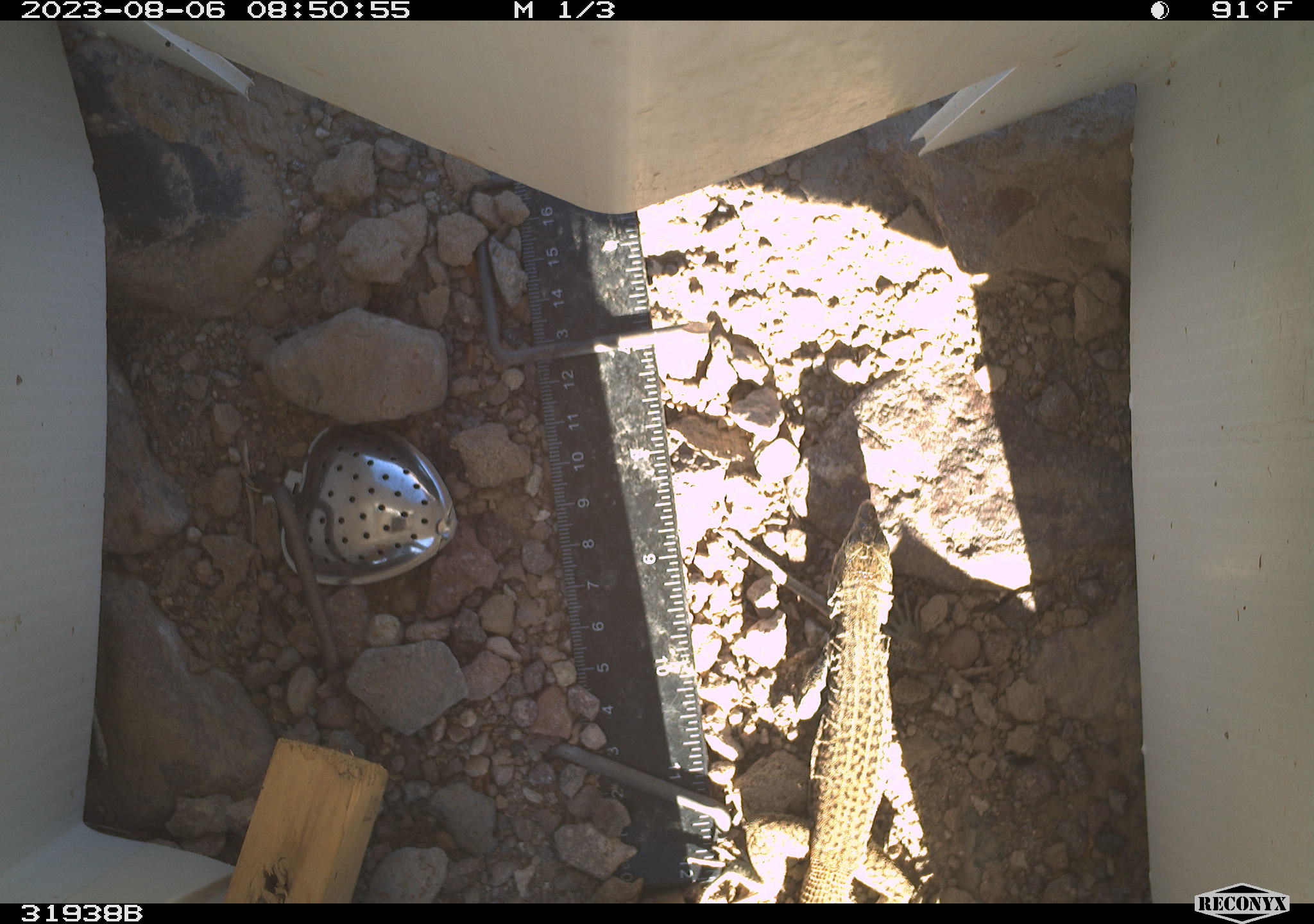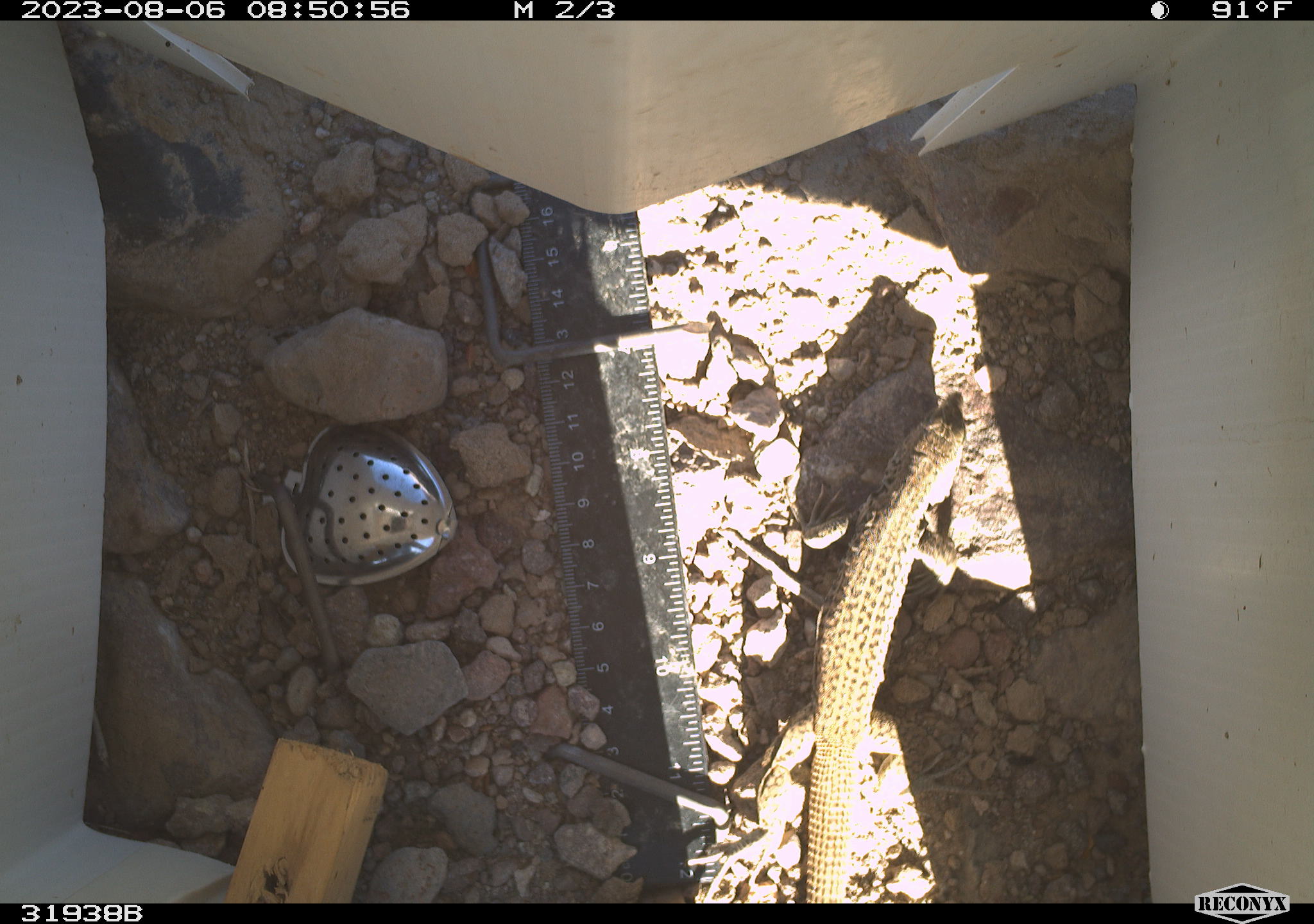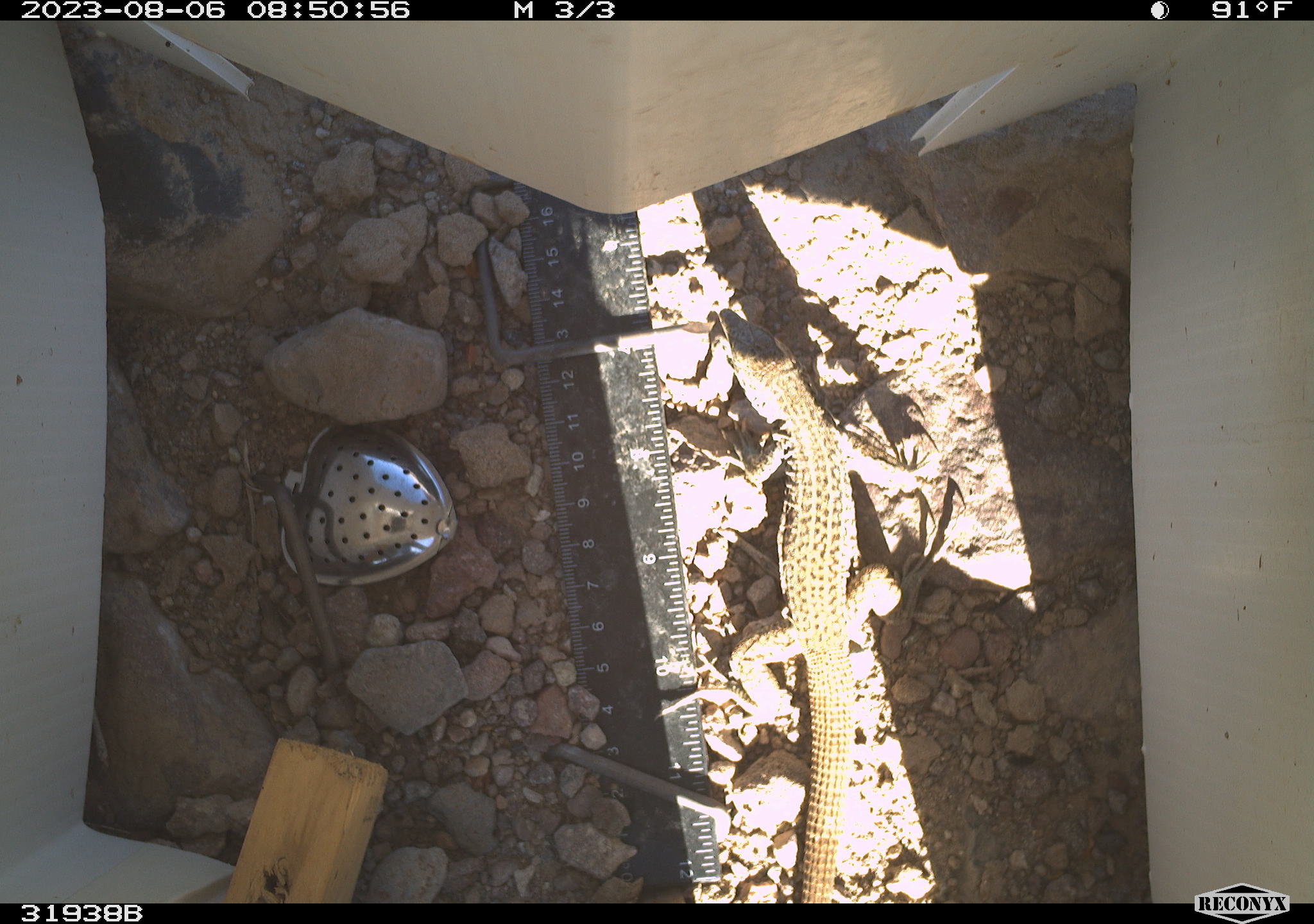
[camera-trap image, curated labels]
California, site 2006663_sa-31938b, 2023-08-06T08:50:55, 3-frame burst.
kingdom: Animalia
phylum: Chordata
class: Reptilia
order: Squamata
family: Teiidae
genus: Aspidoscelis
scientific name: Aspidoscelis tigris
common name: western whiptail